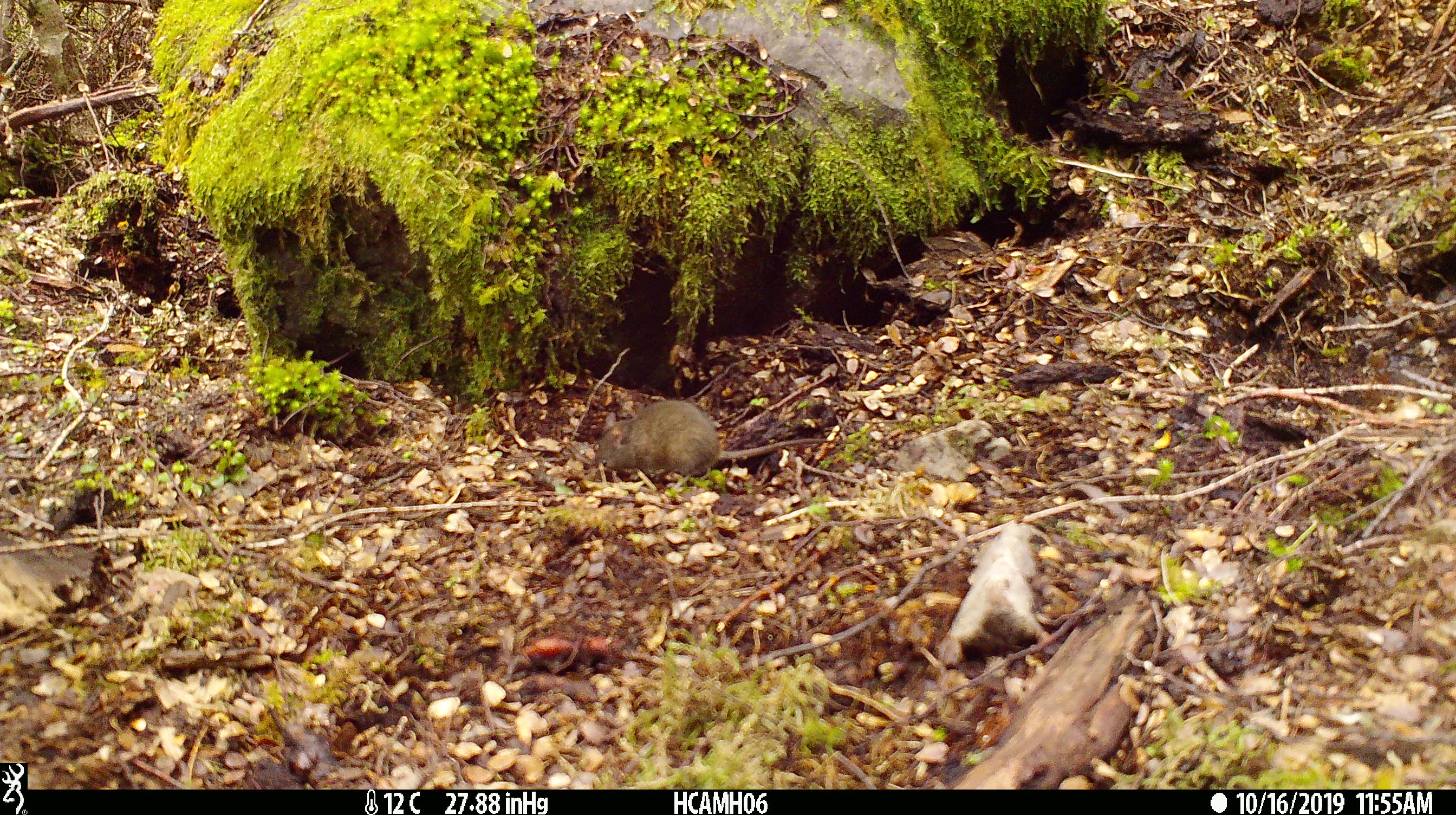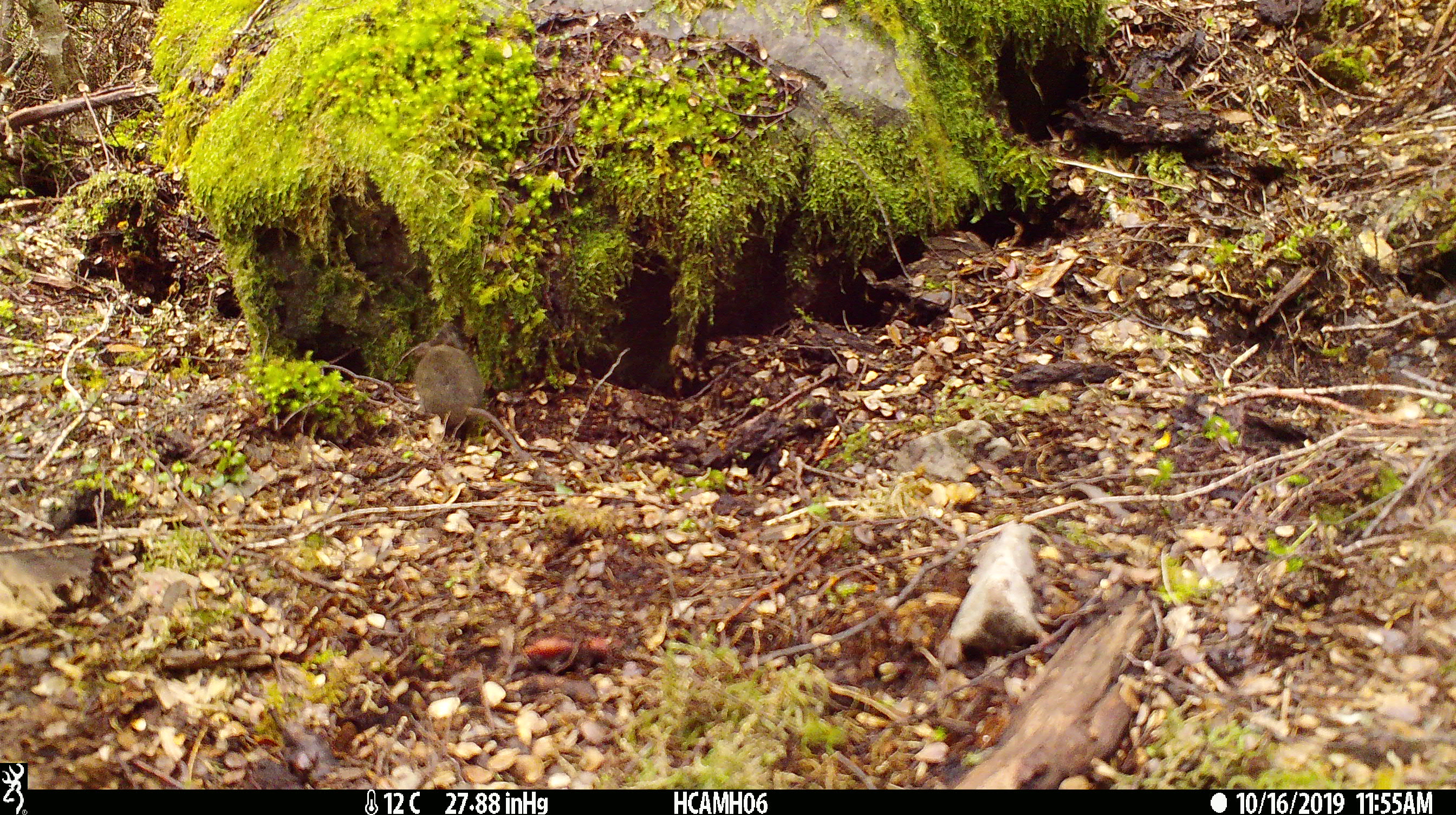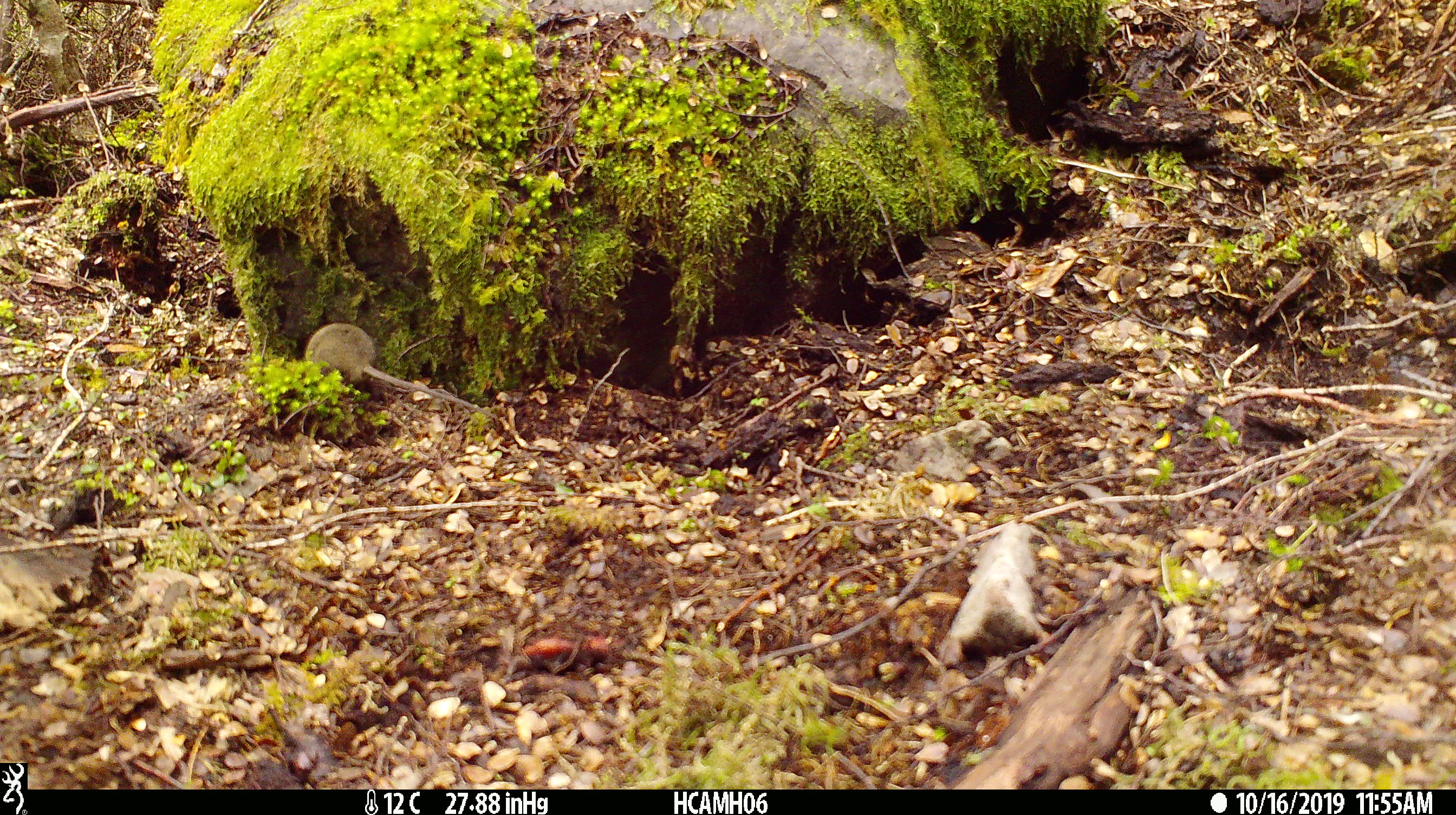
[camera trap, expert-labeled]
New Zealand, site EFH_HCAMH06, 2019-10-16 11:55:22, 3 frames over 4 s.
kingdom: Animalia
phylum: Chordata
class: Mammalia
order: Rodentia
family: Muridae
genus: Mus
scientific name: Mus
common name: mouse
Mouse (Mus).